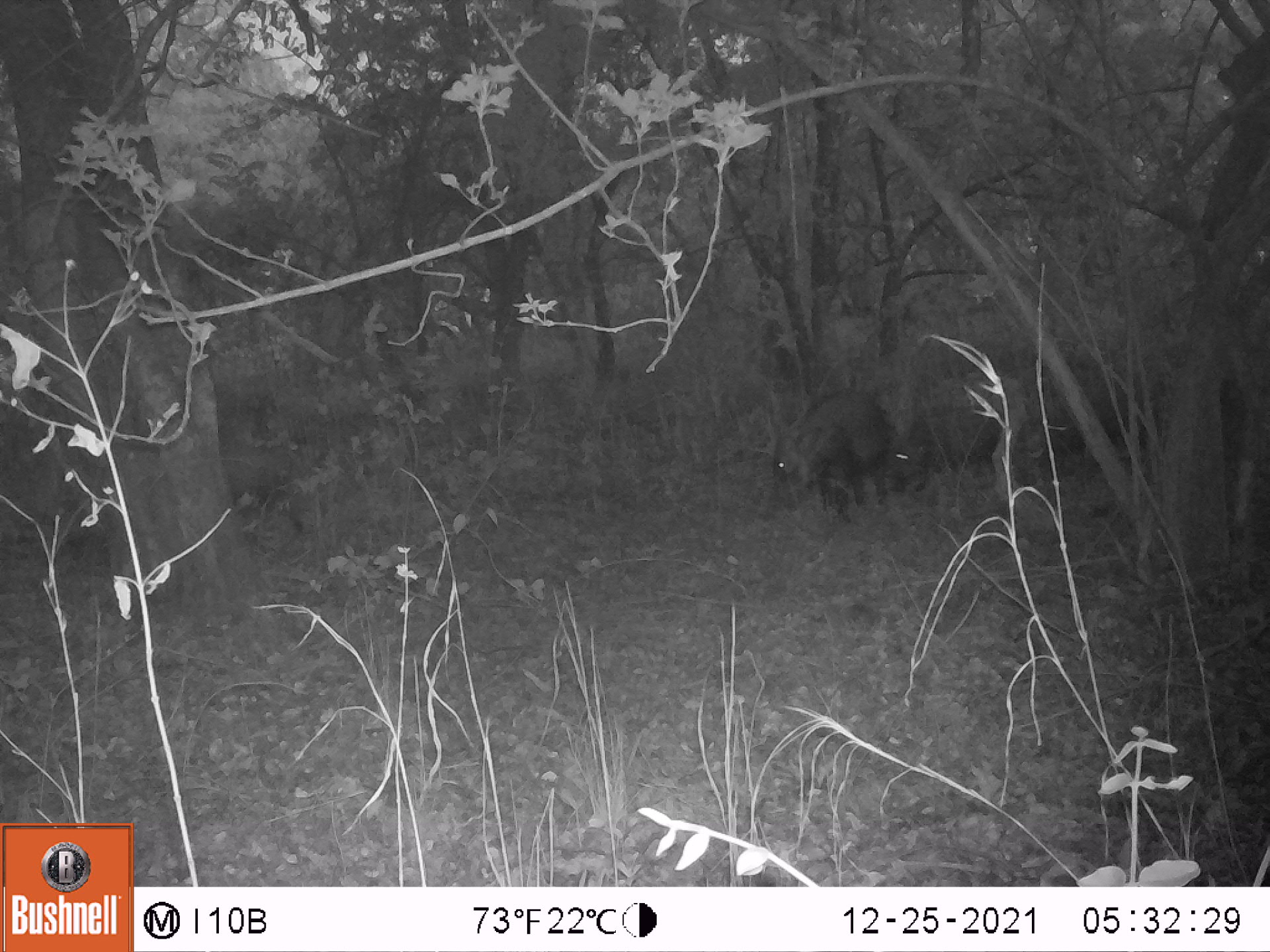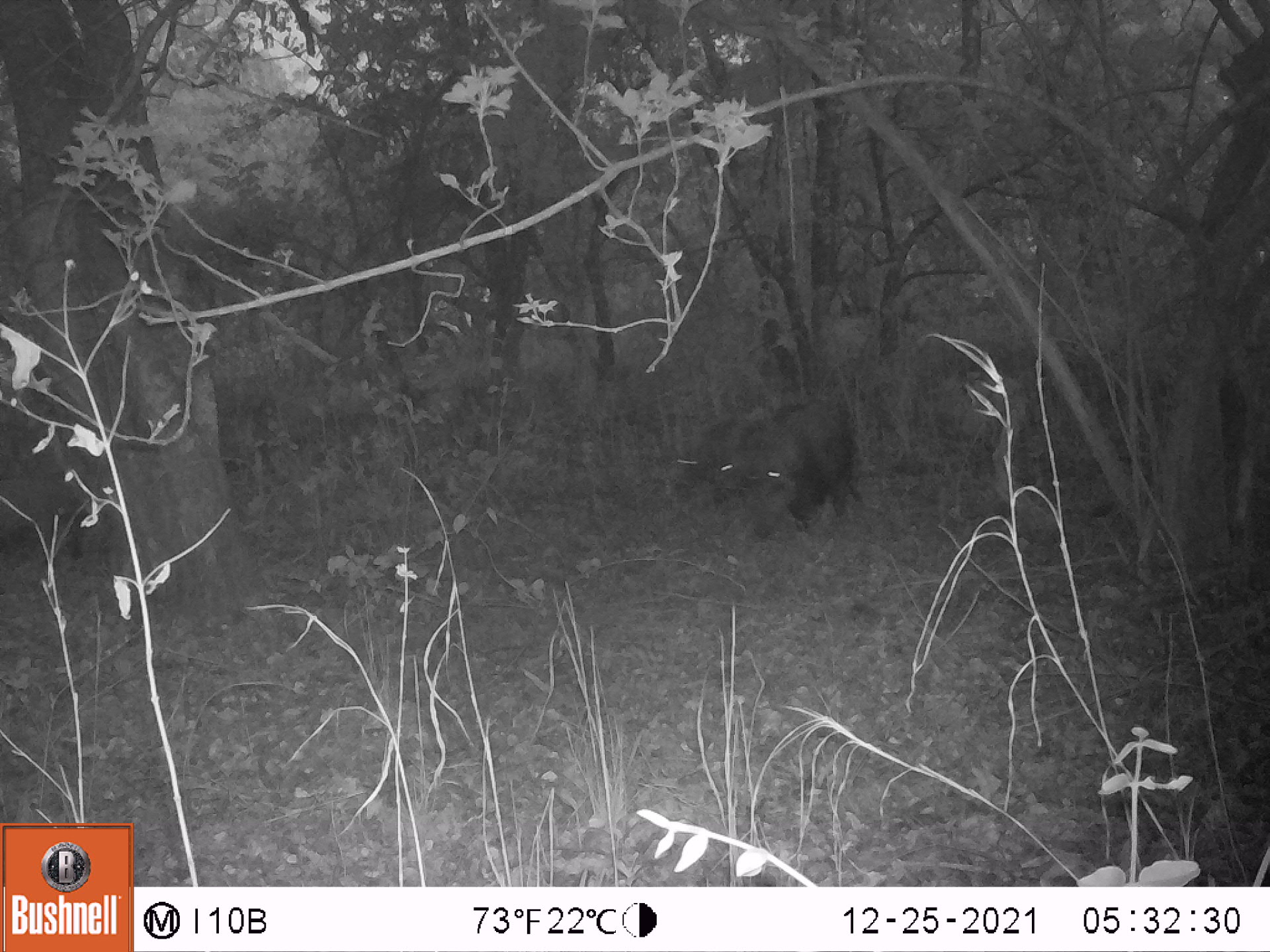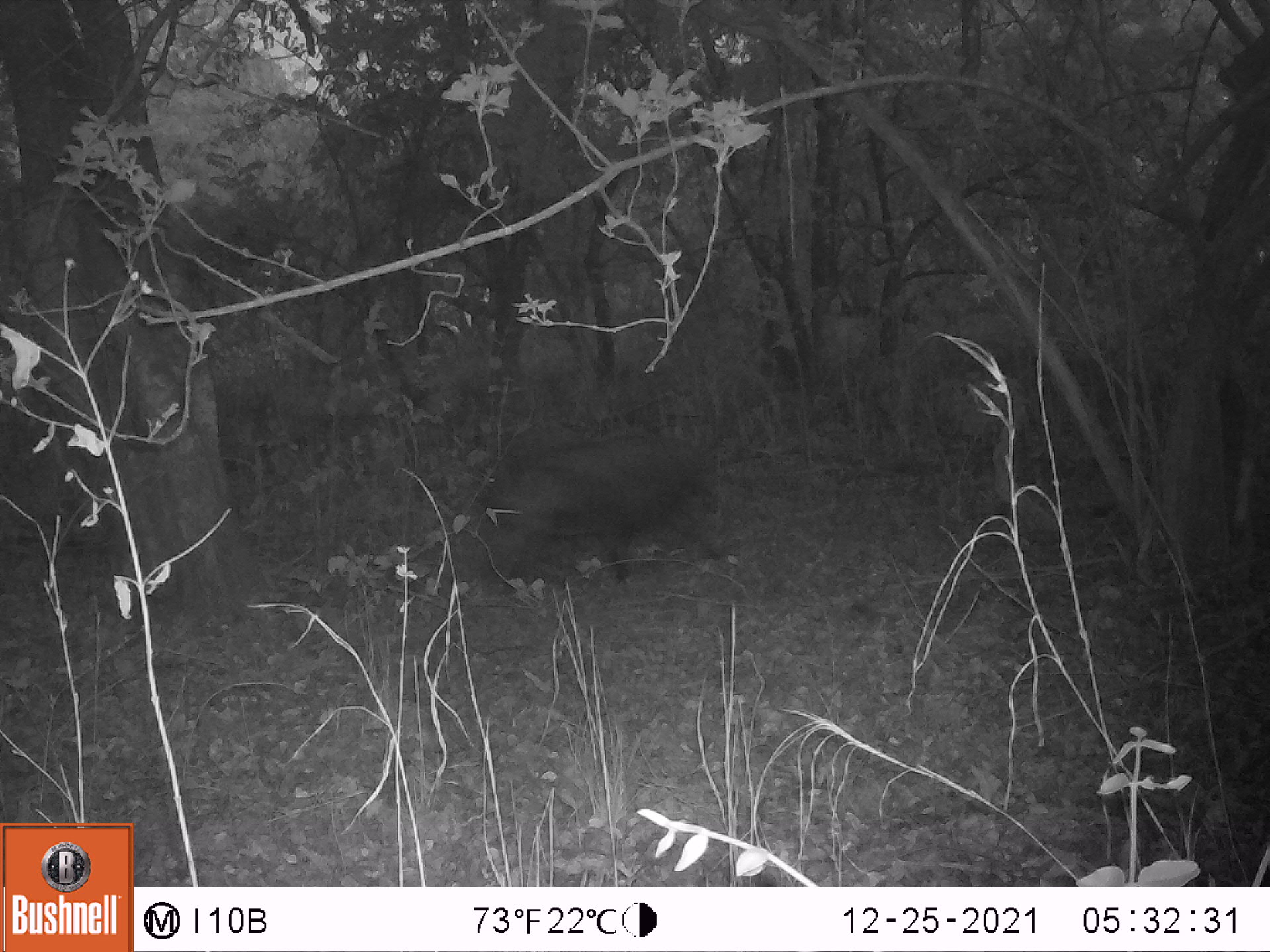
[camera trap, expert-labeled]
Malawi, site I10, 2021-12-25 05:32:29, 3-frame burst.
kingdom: Animalia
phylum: Chordata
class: Mammalia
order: Artiodactyla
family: Suidae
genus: Potamochoerus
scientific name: Potamochoerus larvatus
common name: bushpig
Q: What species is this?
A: Bushpig (Potamochoerus larvatus).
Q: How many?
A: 3.